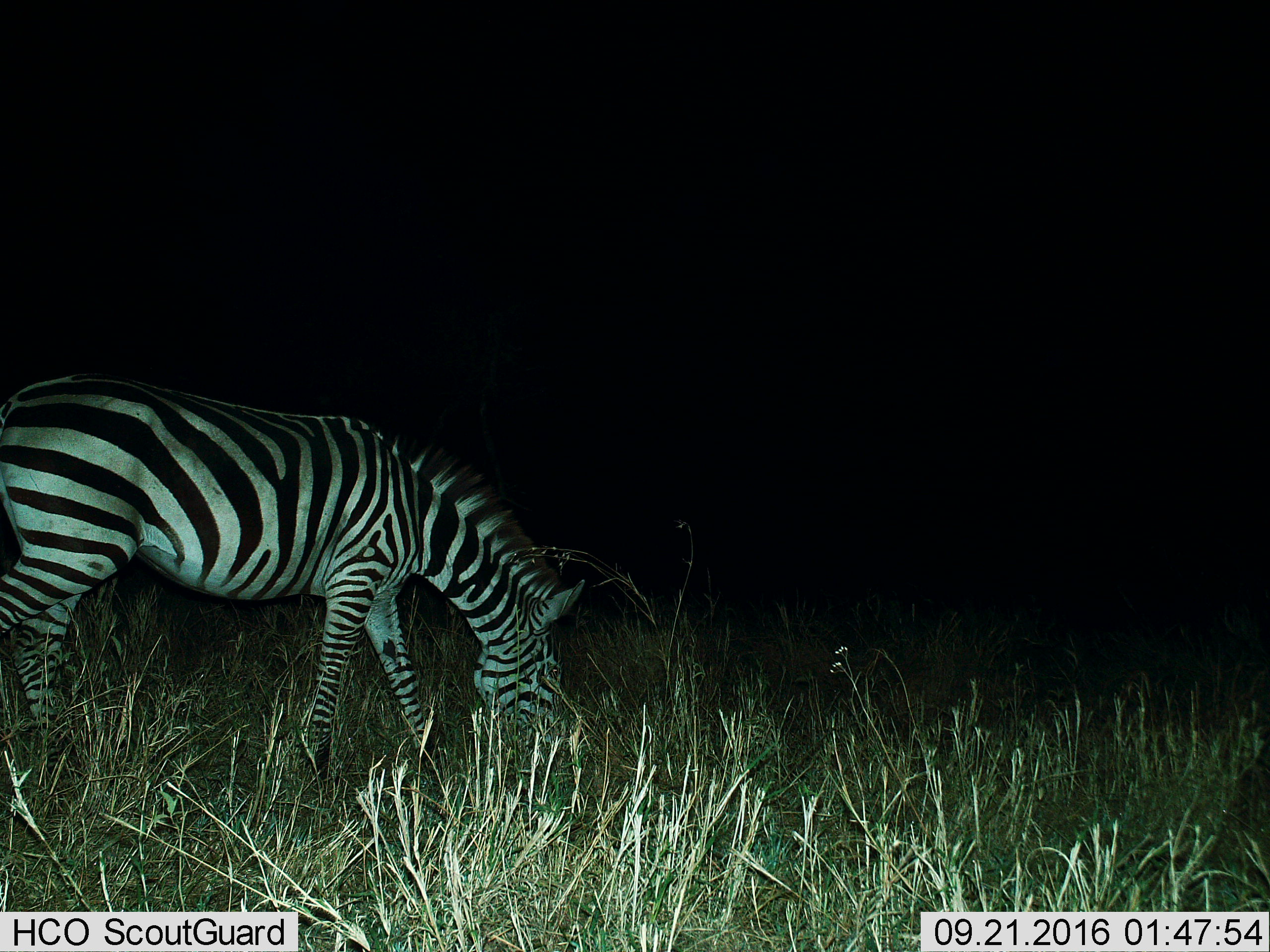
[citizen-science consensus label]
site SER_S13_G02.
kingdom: Animalia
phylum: Chordata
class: Mammalia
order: Perissodactyla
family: Equidae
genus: Equus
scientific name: Equus quagga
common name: plains zebra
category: zebraplains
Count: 1.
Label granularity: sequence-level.